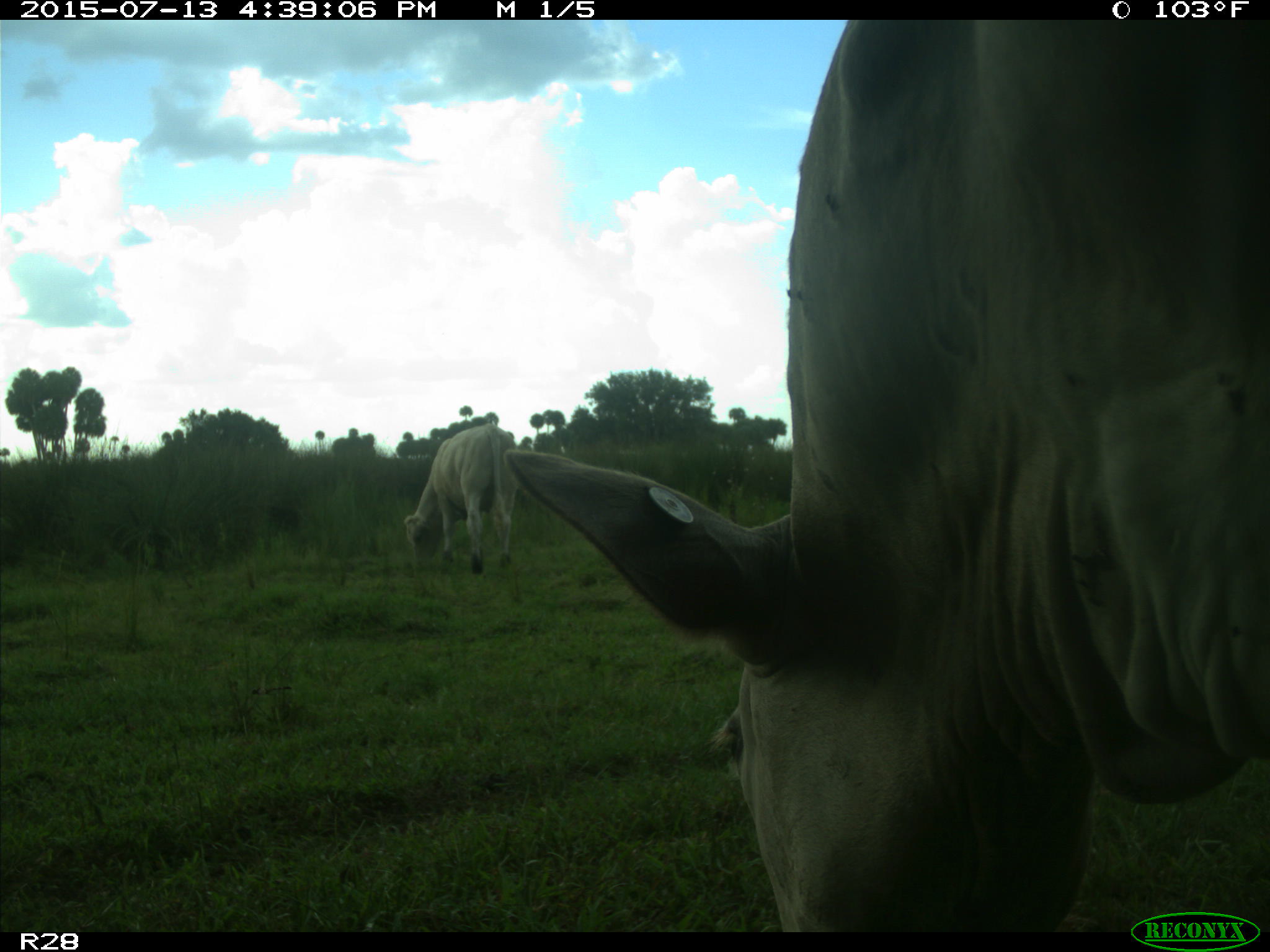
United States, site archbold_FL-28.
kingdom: Animalia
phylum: Chordata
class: Mammalia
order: Artiodactyla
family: Bovidae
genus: Bos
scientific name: Bos taurus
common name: domestic cow